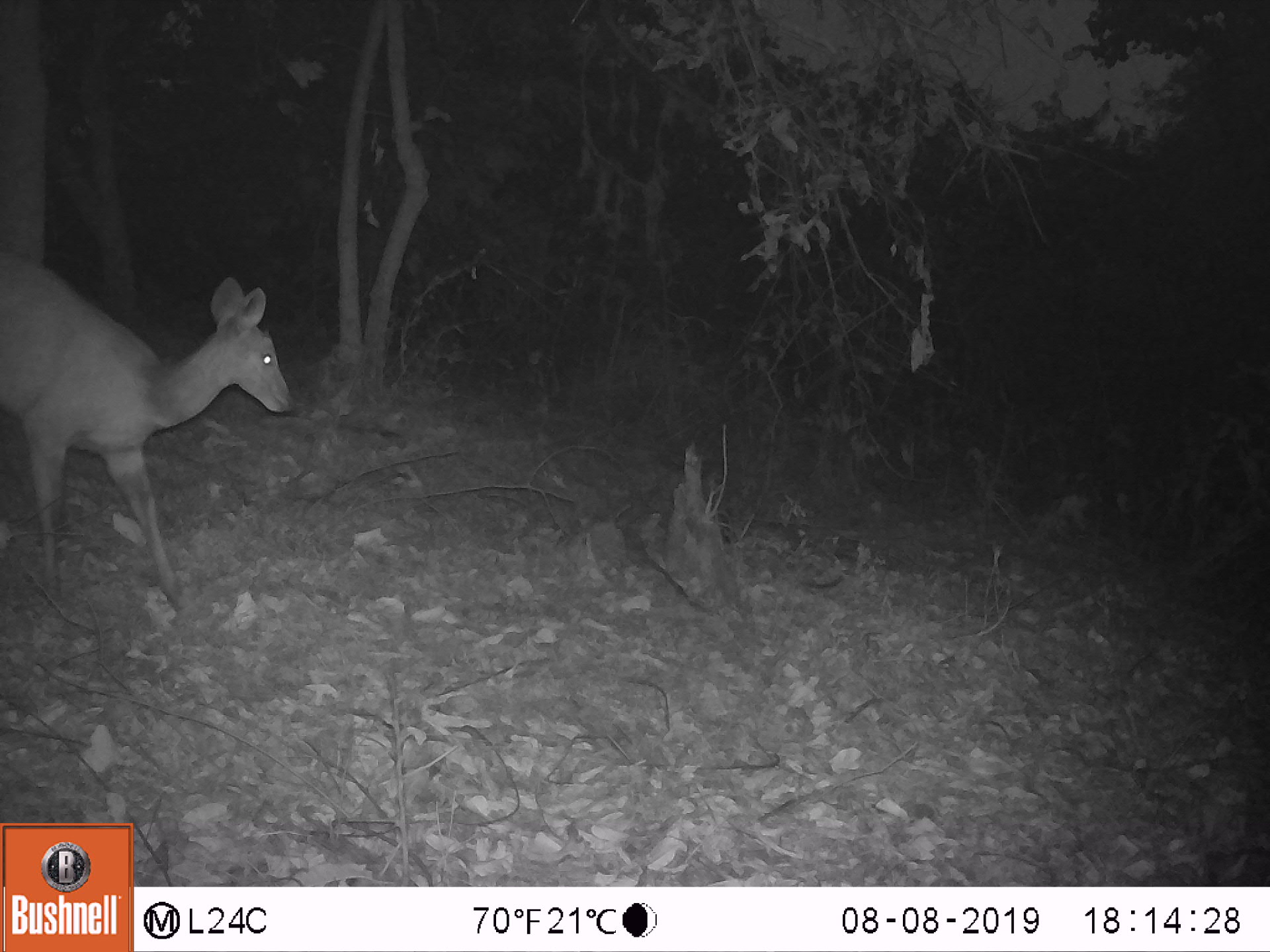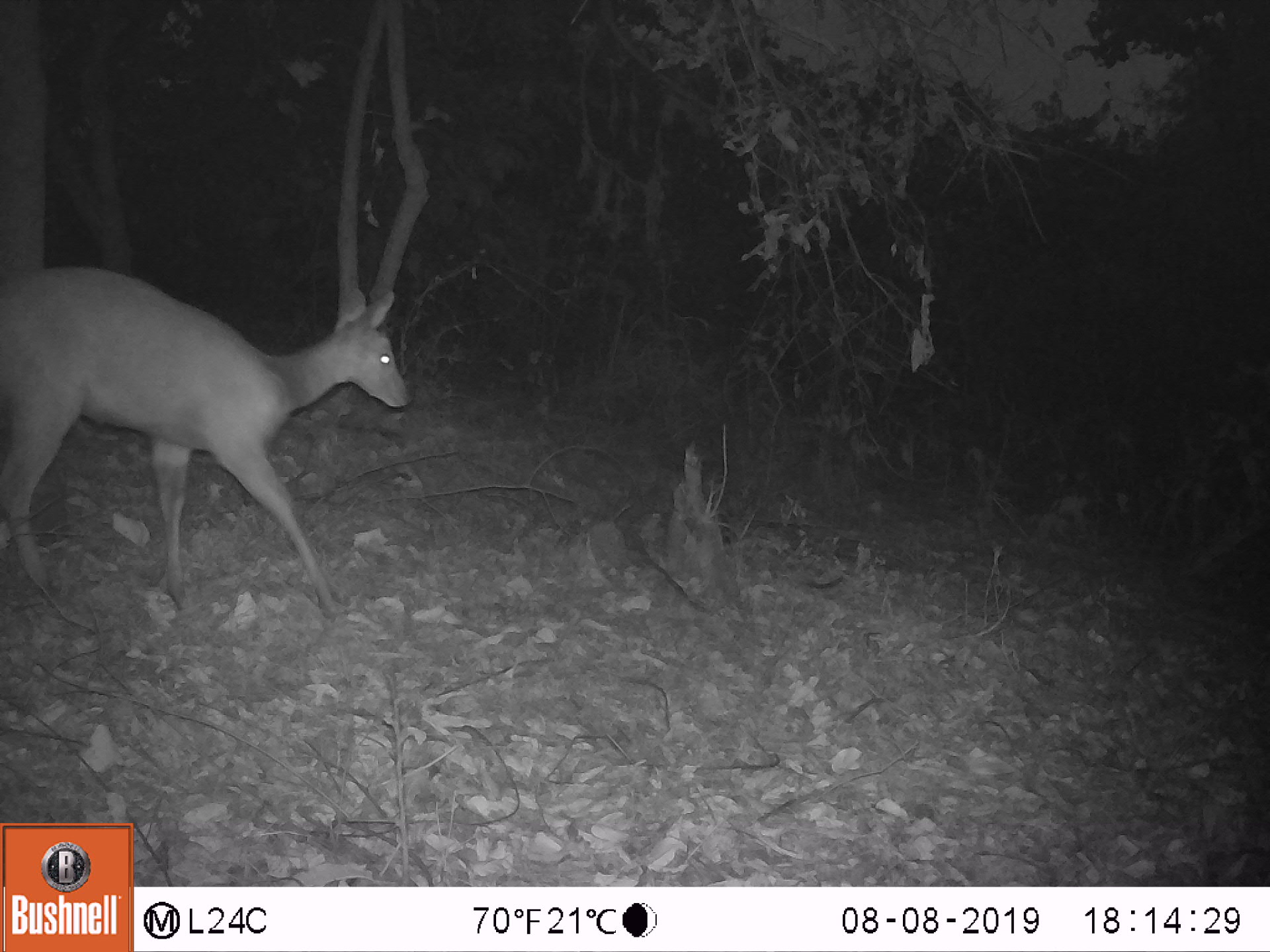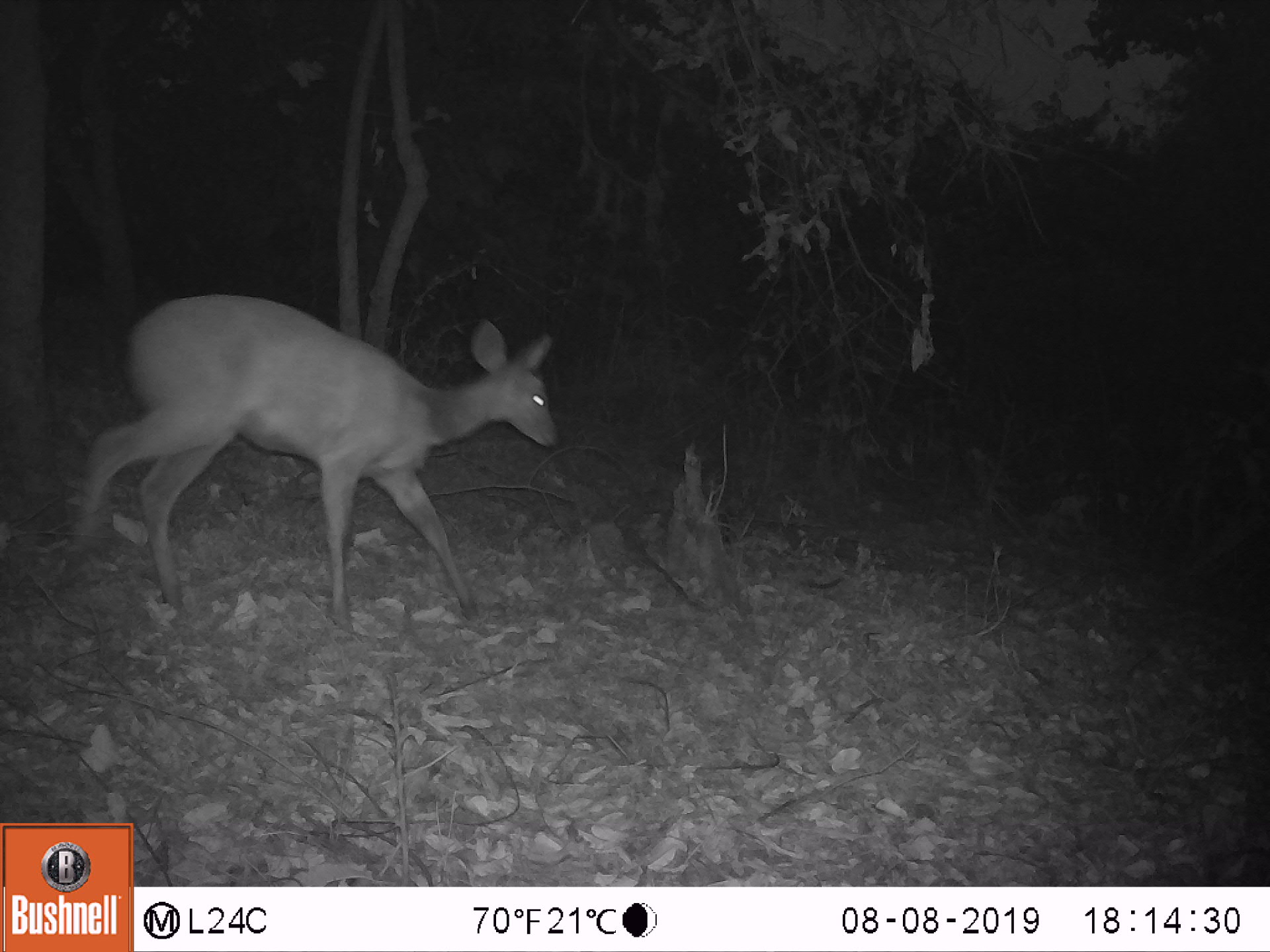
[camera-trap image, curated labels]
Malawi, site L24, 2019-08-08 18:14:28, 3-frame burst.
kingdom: Animalia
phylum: Chordata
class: Mammalia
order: Artiodactyla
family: Bovidae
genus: Tragelaphus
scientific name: Tragelaphus sylvaticus sylvaticus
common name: cape bushbuck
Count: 1.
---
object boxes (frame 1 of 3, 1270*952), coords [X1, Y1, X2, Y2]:
cape bushbuck: [0, 247, 303, 603]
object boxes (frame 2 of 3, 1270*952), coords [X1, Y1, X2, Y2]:
cape bushbuck: [4, 263, 413, 613]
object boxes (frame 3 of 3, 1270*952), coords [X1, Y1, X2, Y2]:
cape bushbuck: [75, 290, 563, 633]